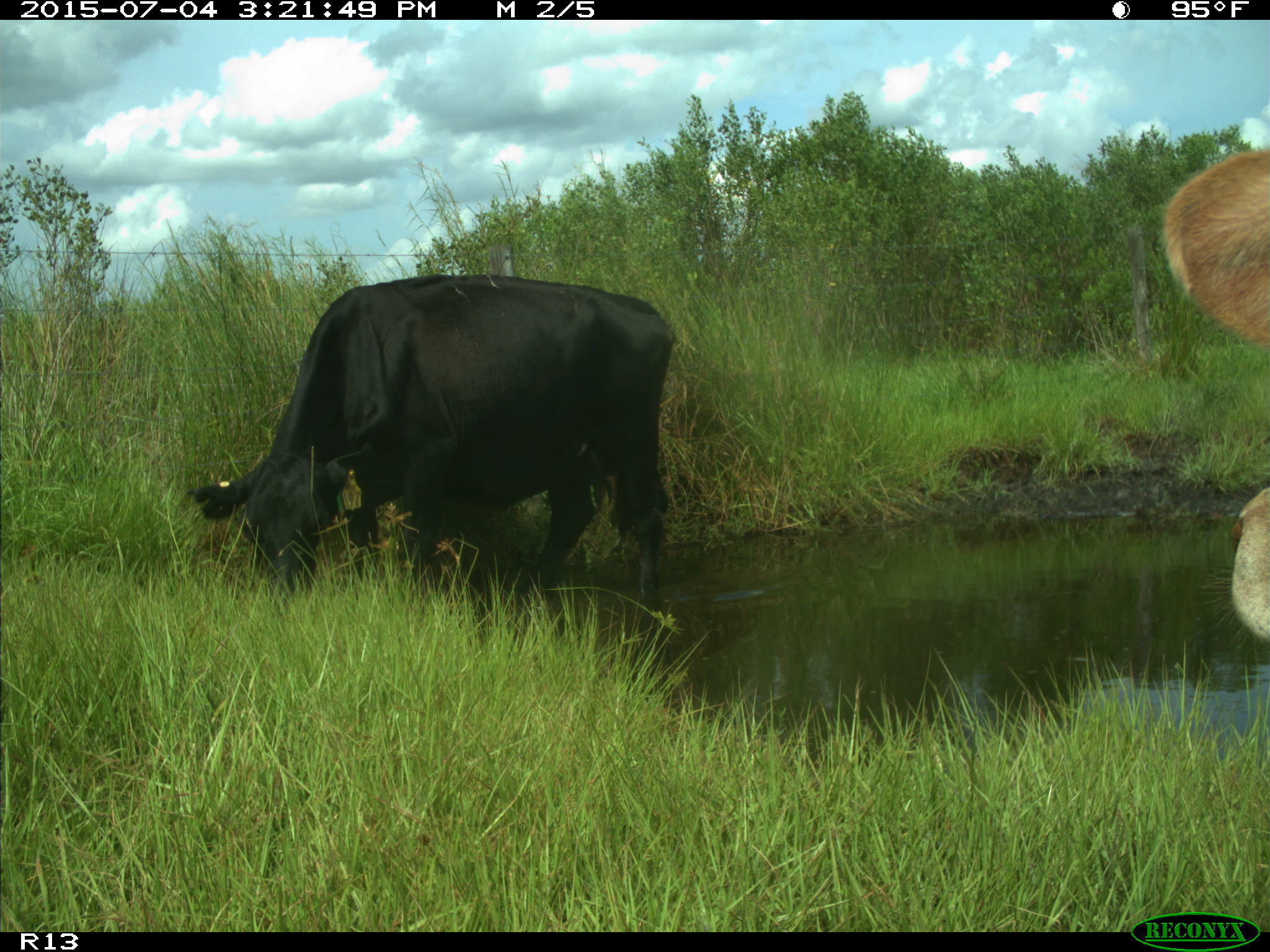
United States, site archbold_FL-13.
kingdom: Animalia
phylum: Chordata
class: Mammalia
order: Artiodactyla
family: Bovidae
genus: Bos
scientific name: Bos taurus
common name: domestic cow